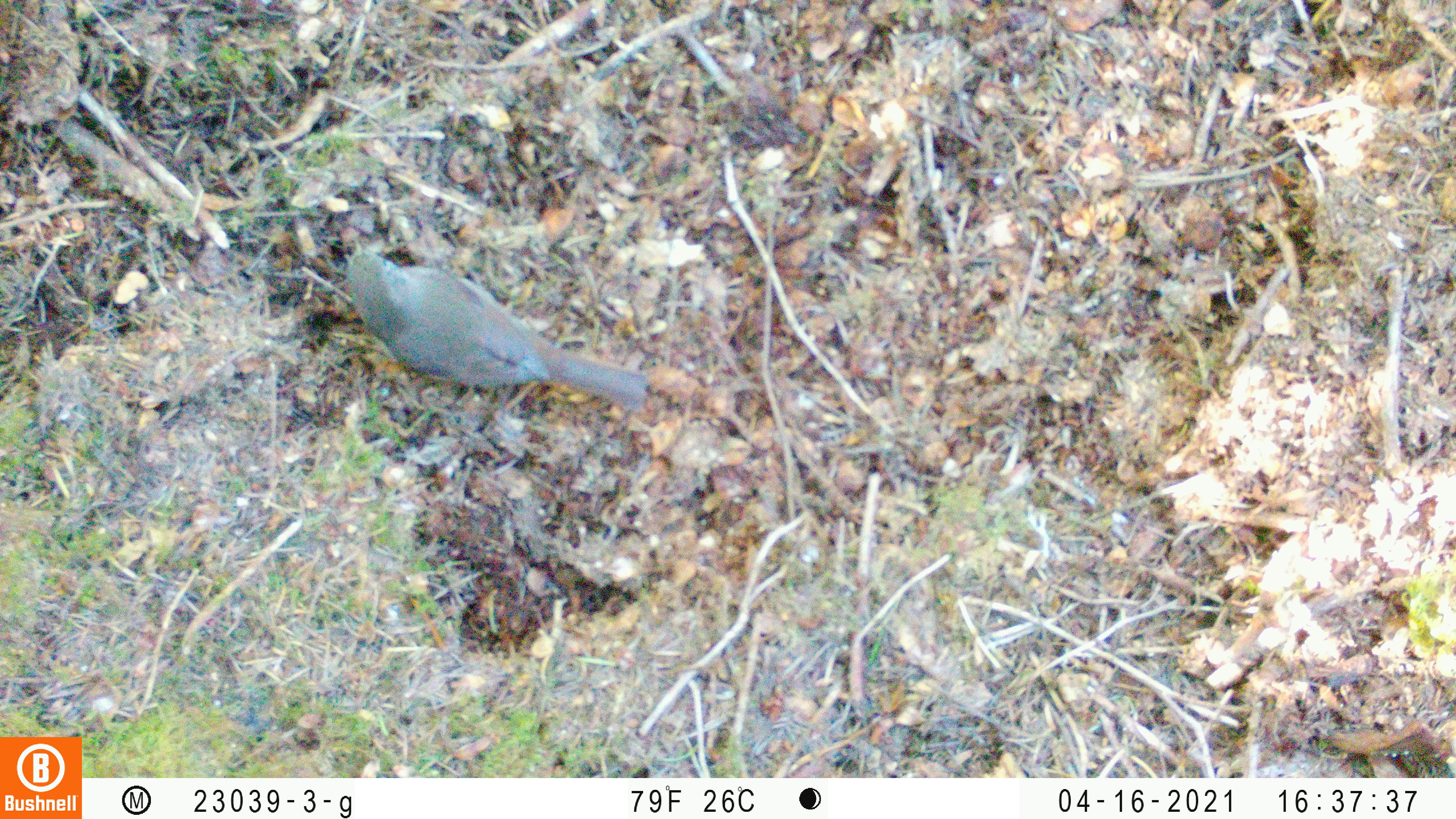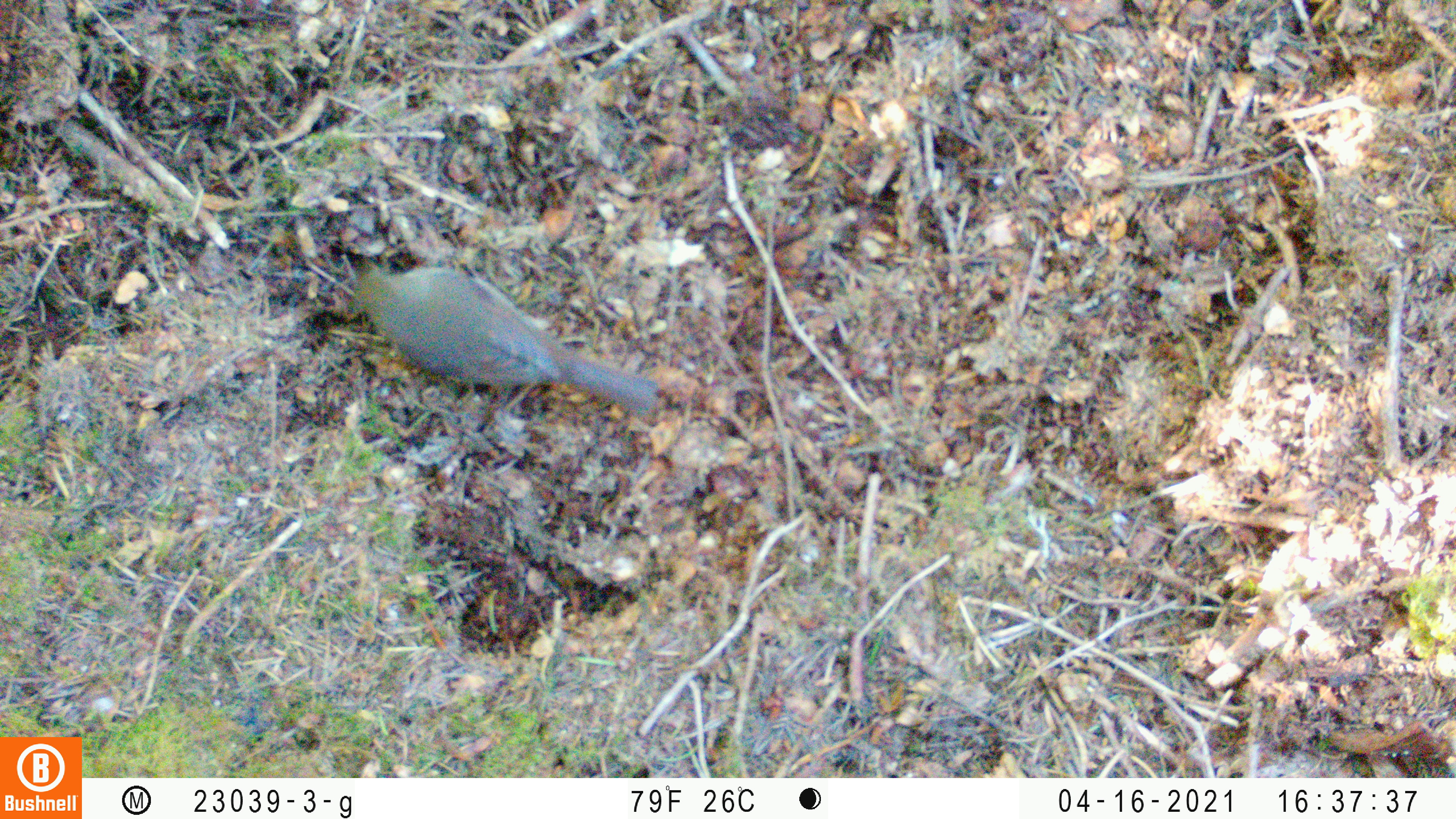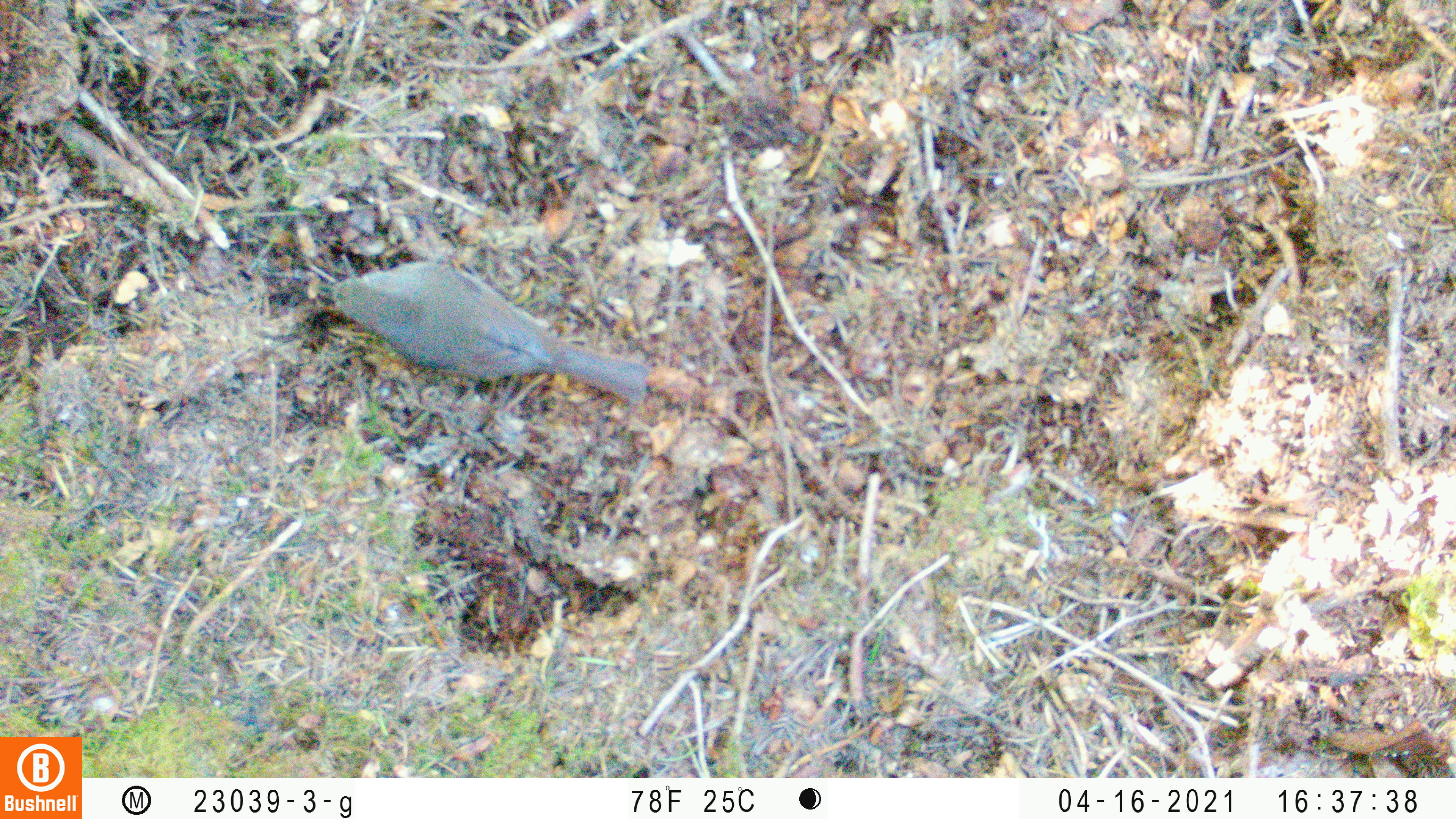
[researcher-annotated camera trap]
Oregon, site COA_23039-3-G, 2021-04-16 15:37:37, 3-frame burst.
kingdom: Animalia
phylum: Chordata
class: Aves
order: Passeriformes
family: Turdidae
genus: Catharus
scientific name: Catharus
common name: brown thrushes and nightingale-thrushes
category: catharus species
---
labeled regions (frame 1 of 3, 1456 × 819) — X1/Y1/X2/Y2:
catharus species: 300/215/688/440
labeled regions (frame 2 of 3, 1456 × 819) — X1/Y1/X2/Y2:
catharus species: 325/231/672/445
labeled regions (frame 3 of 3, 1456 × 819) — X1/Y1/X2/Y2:
catharus species: 296/236/684/437